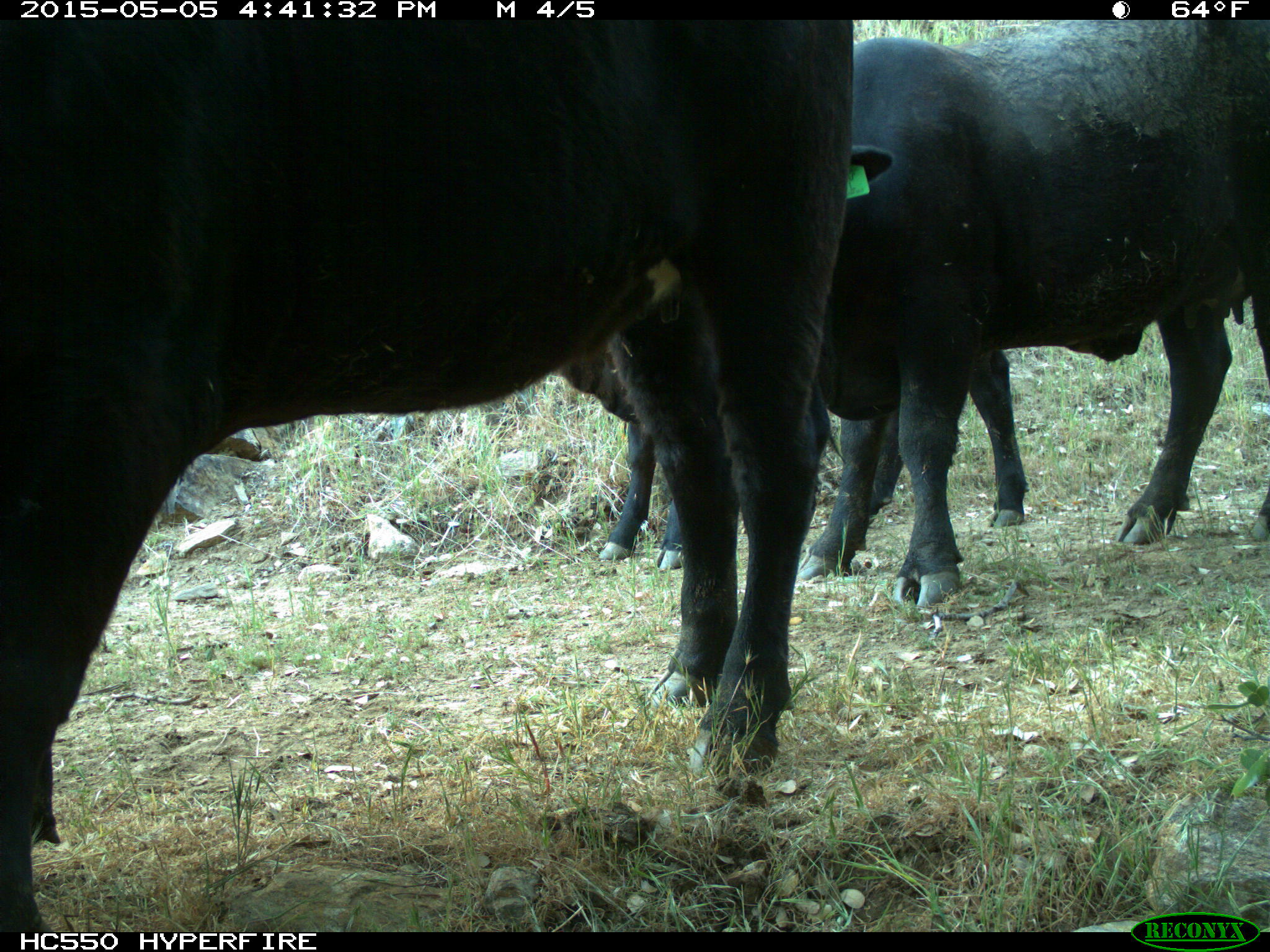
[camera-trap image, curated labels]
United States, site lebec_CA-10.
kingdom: Animalia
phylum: Chordata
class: Mammalia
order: Artiodactyla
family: Bovidae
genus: Bos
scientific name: Bos taurus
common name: domestic cow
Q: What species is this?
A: Bos taurus (domestic cow).